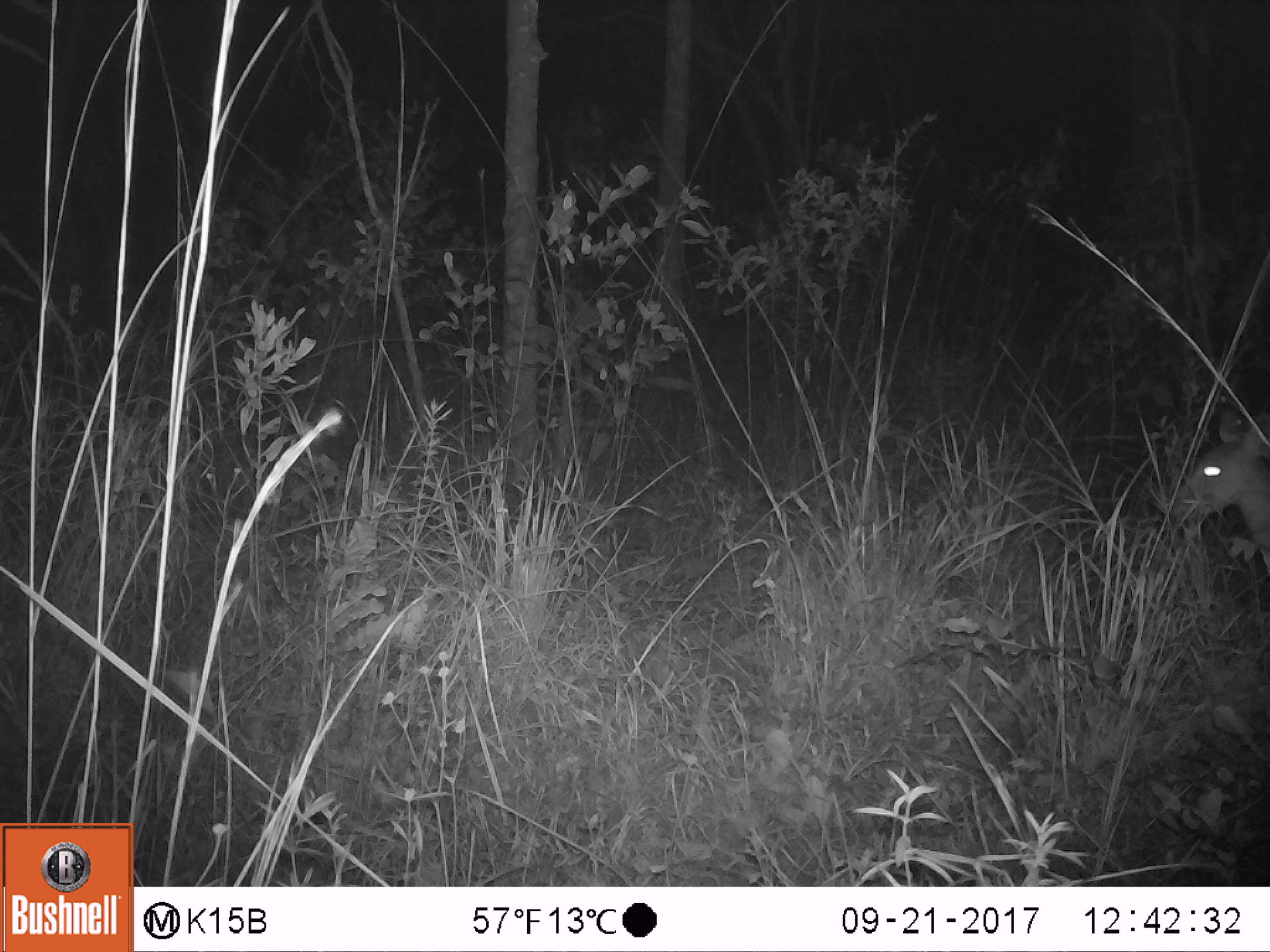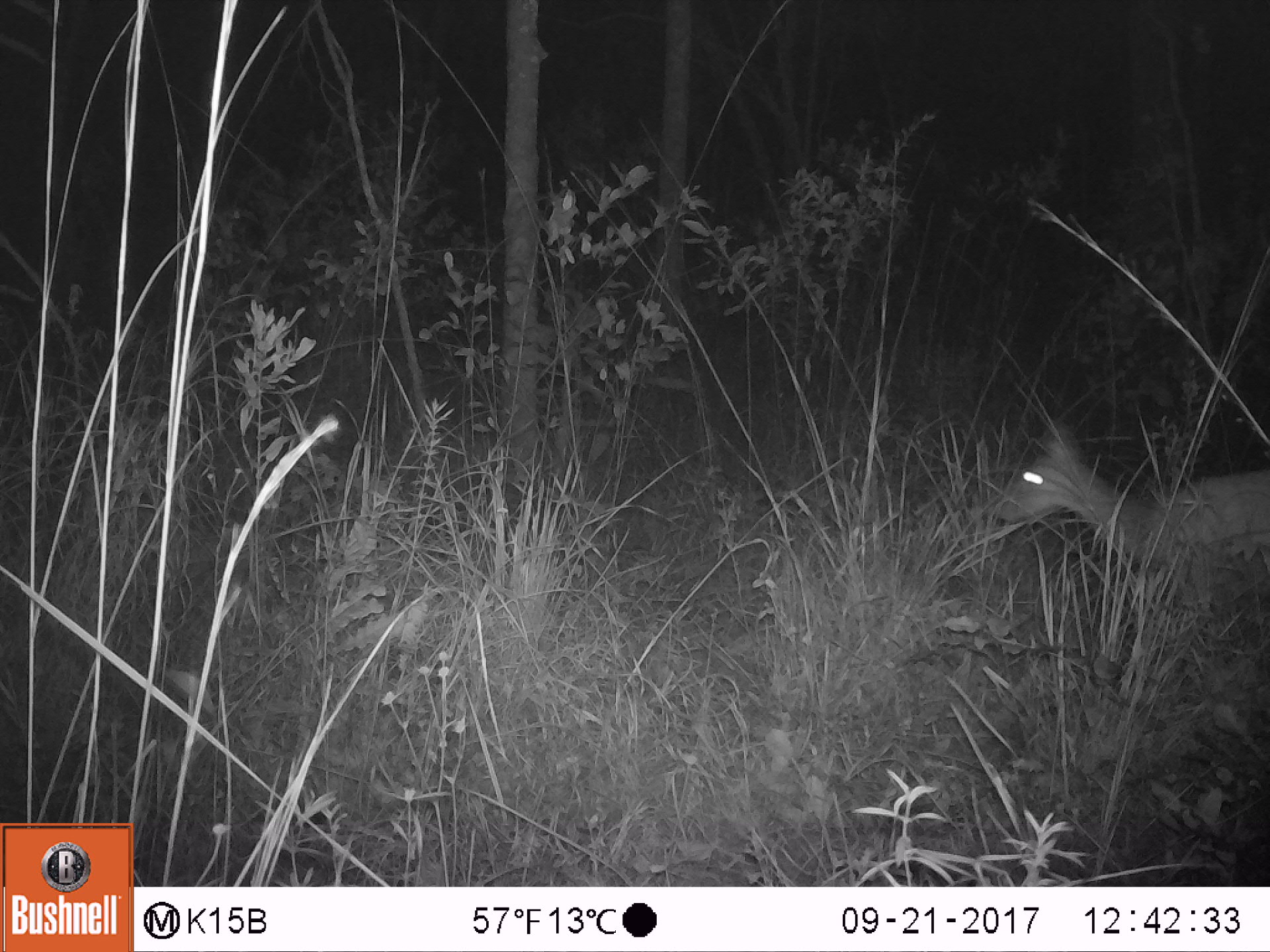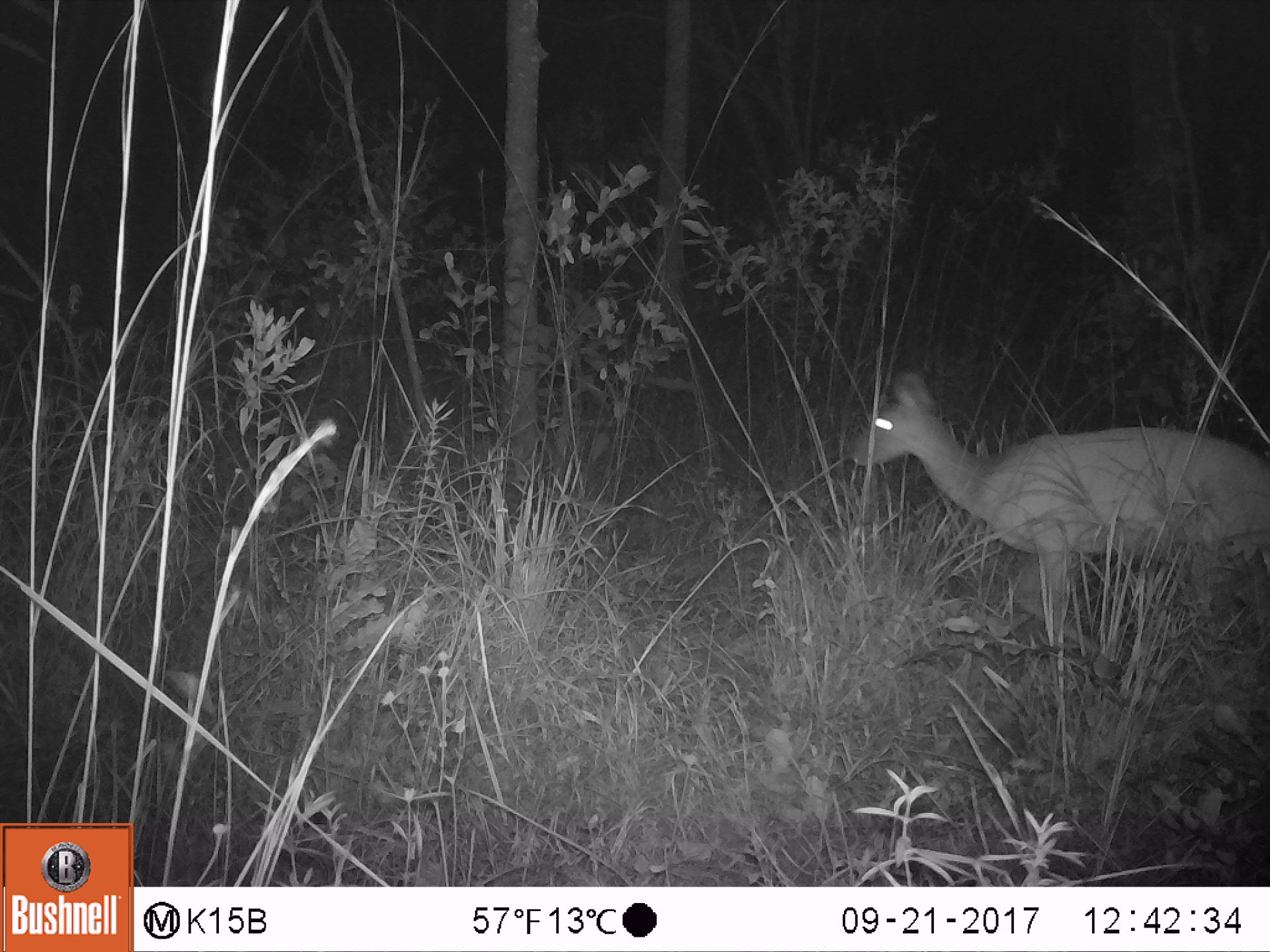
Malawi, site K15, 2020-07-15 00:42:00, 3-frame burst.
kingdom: Animalia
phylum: Chordata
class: Mammalia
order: Artiodactyla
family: Bovidae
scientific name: Antilopinae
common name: small antelope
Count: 1.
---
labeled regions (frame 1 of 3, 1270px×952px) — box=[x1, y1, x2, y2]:
small antelope: box=[1168, 404, 1267, 556]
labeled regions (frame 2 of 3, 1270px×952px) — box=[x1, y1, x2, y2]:
small antelope: box=[995, 422, 1270, 584]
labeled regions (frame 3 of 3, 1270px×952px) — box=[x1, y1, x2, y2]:
small antelope: box=[850, 372, 1262, 656]